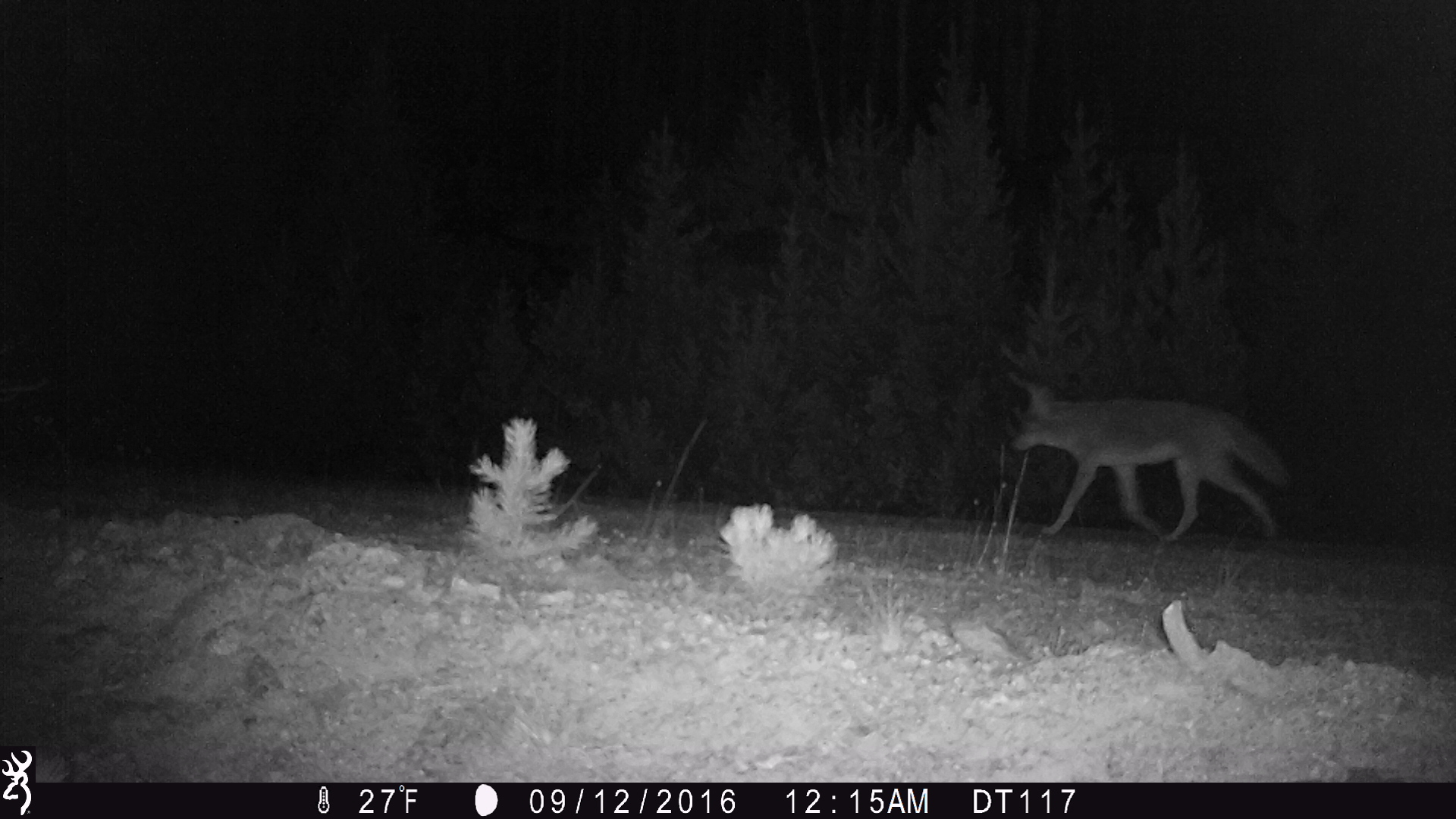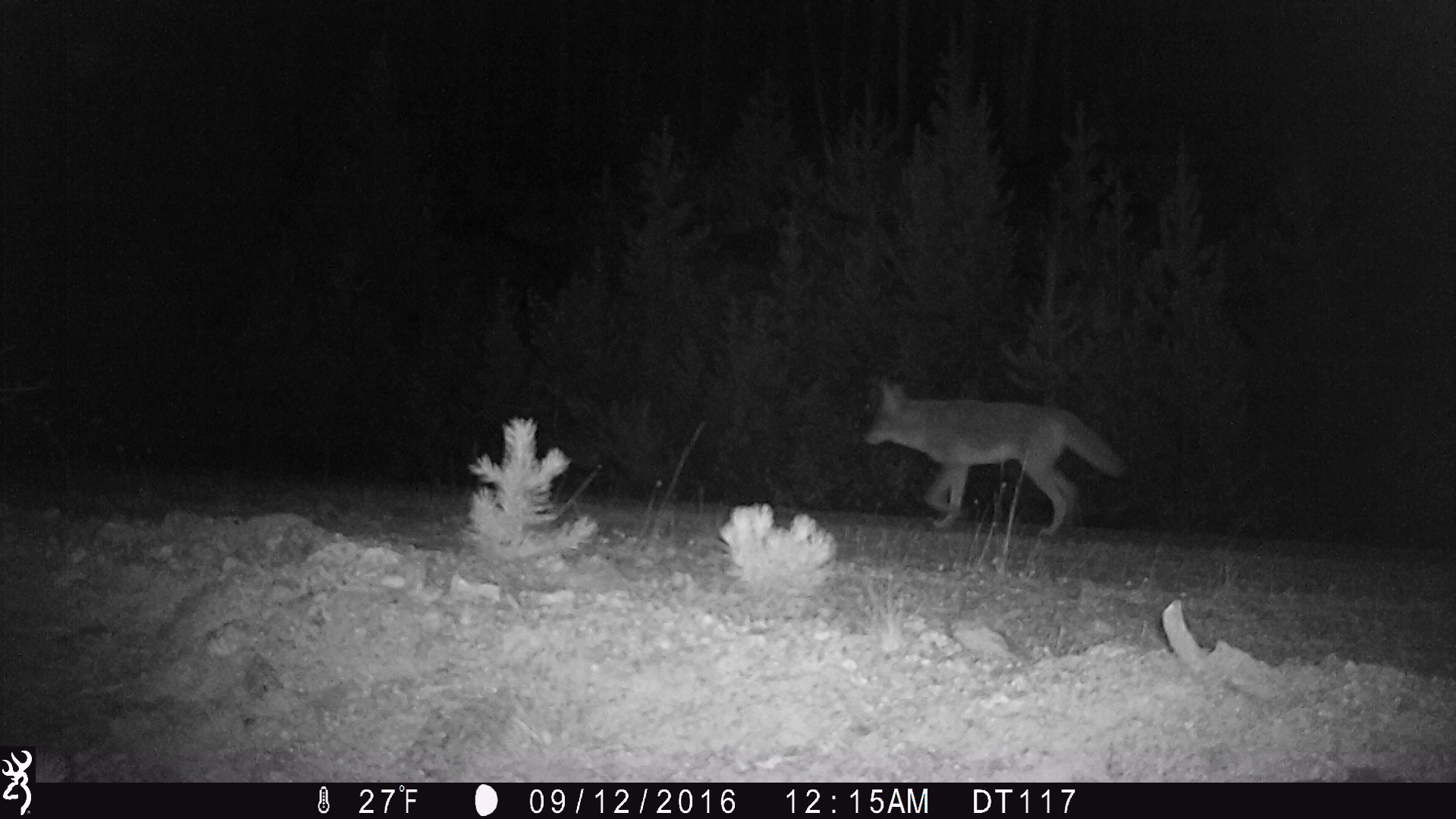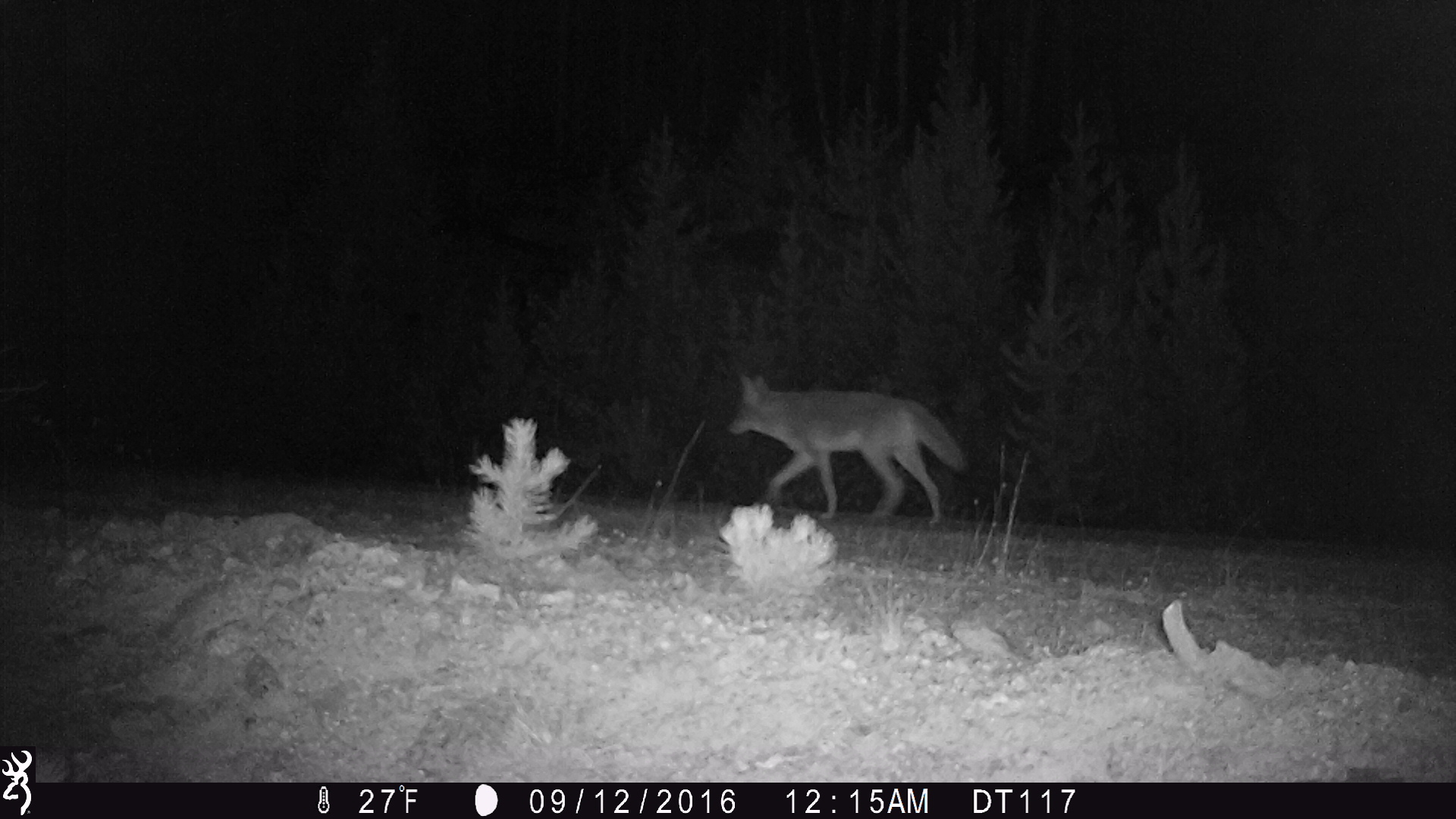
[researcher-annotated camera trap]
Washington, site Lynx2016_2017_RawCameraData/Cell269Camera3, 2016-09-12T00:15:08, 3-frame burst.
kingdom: Animalia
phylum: Chordata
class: Mammalia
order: Carnivora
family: Canidae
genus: Canis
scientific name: Canis latrans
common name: coyote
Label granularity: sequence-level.